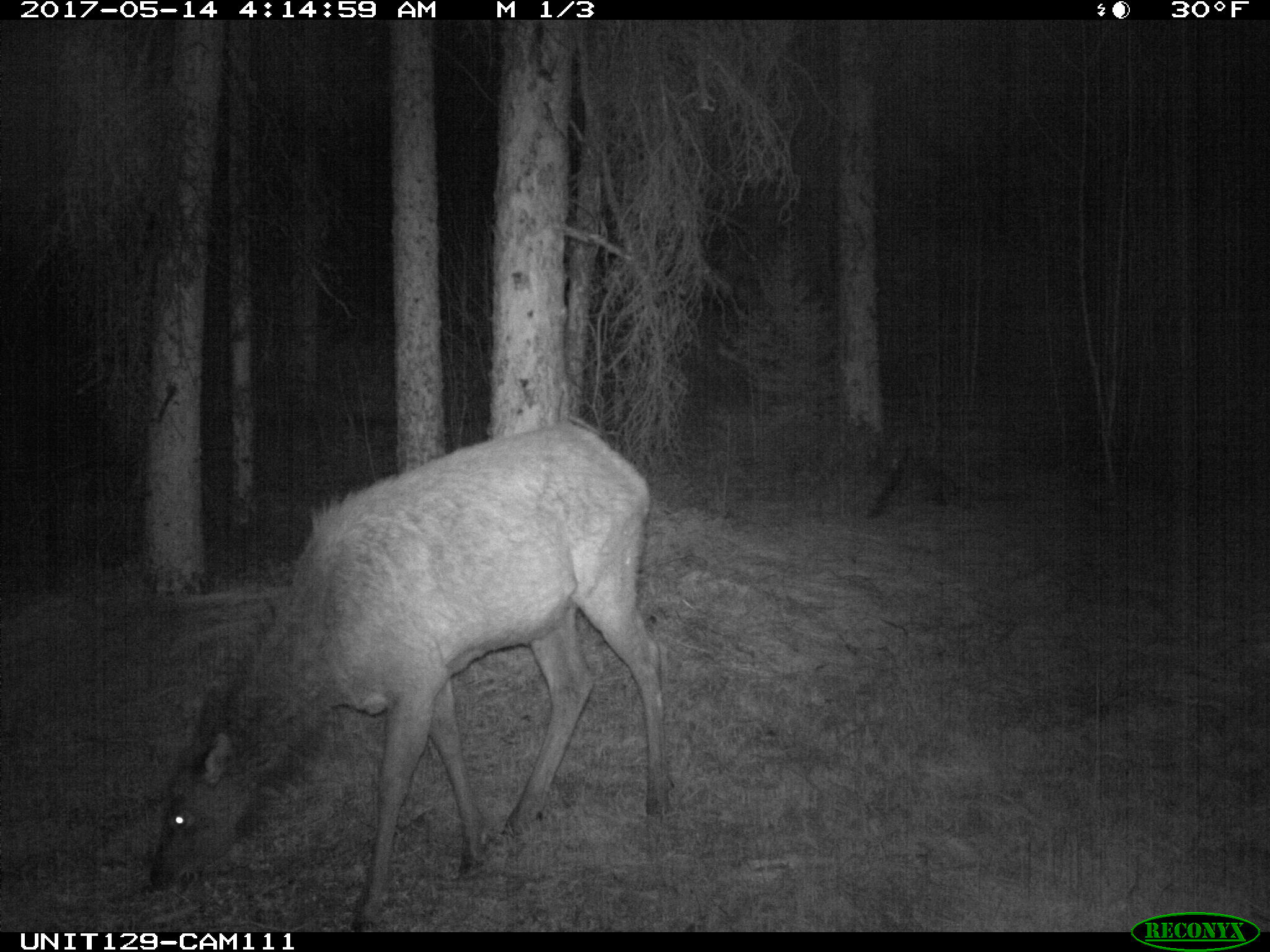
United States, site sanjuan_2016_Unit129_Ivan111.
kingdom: Animalia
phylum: Chordata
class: Mammalia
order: Artiodactyla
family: Cervidae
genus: Cervus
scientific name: Cervus elaphus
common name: red deer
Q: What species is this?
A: Cervus elaphus (red deer).